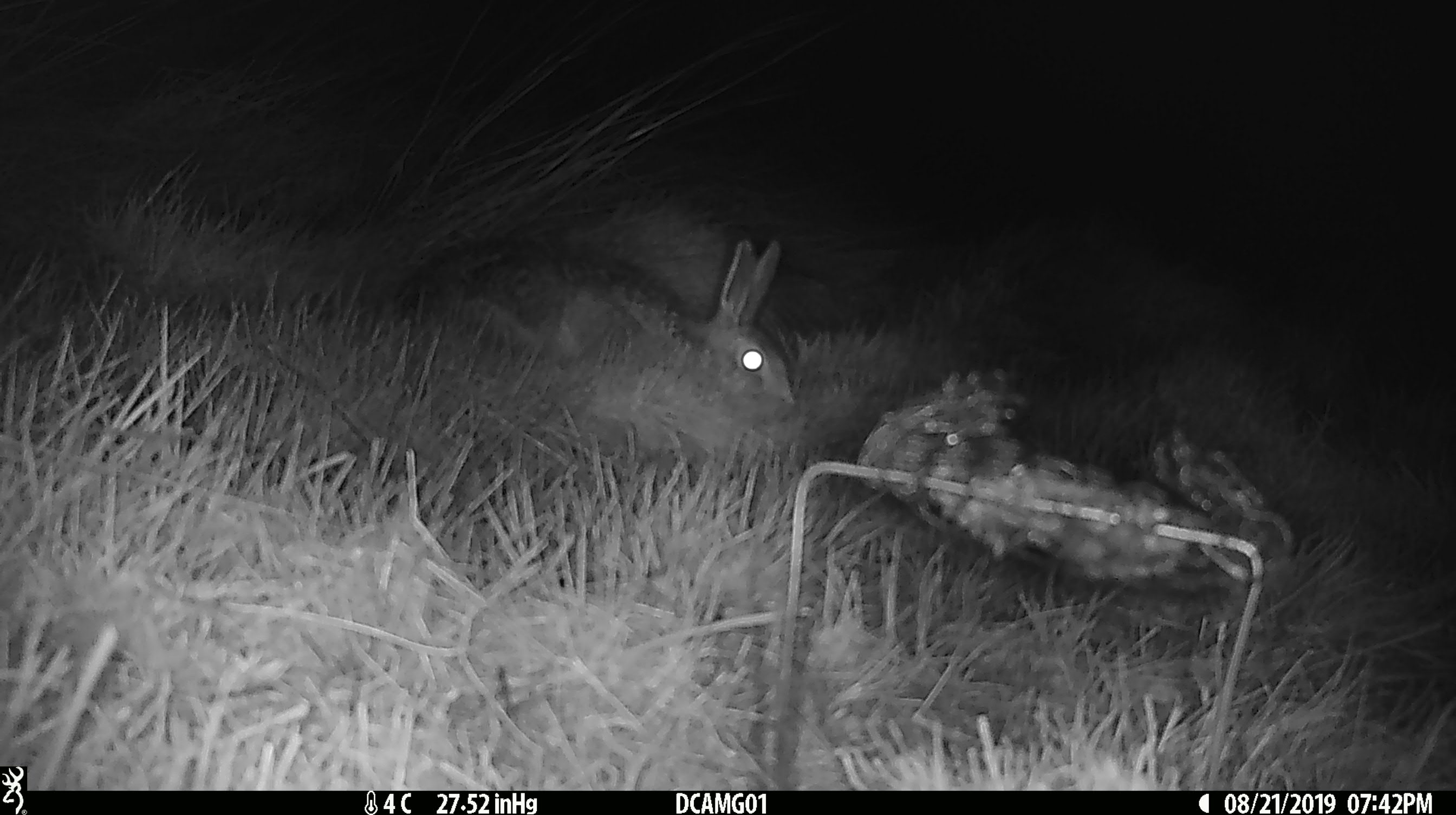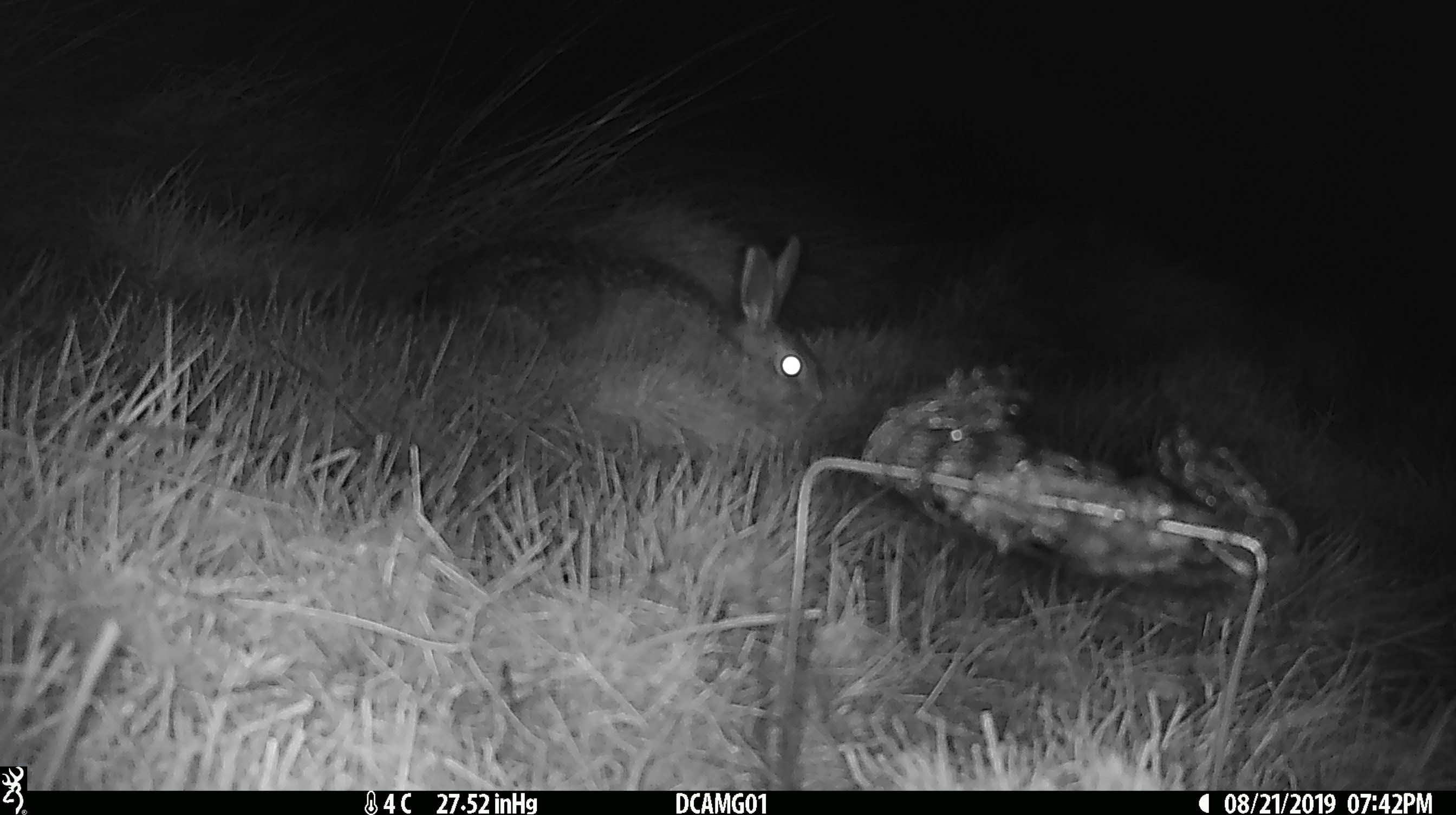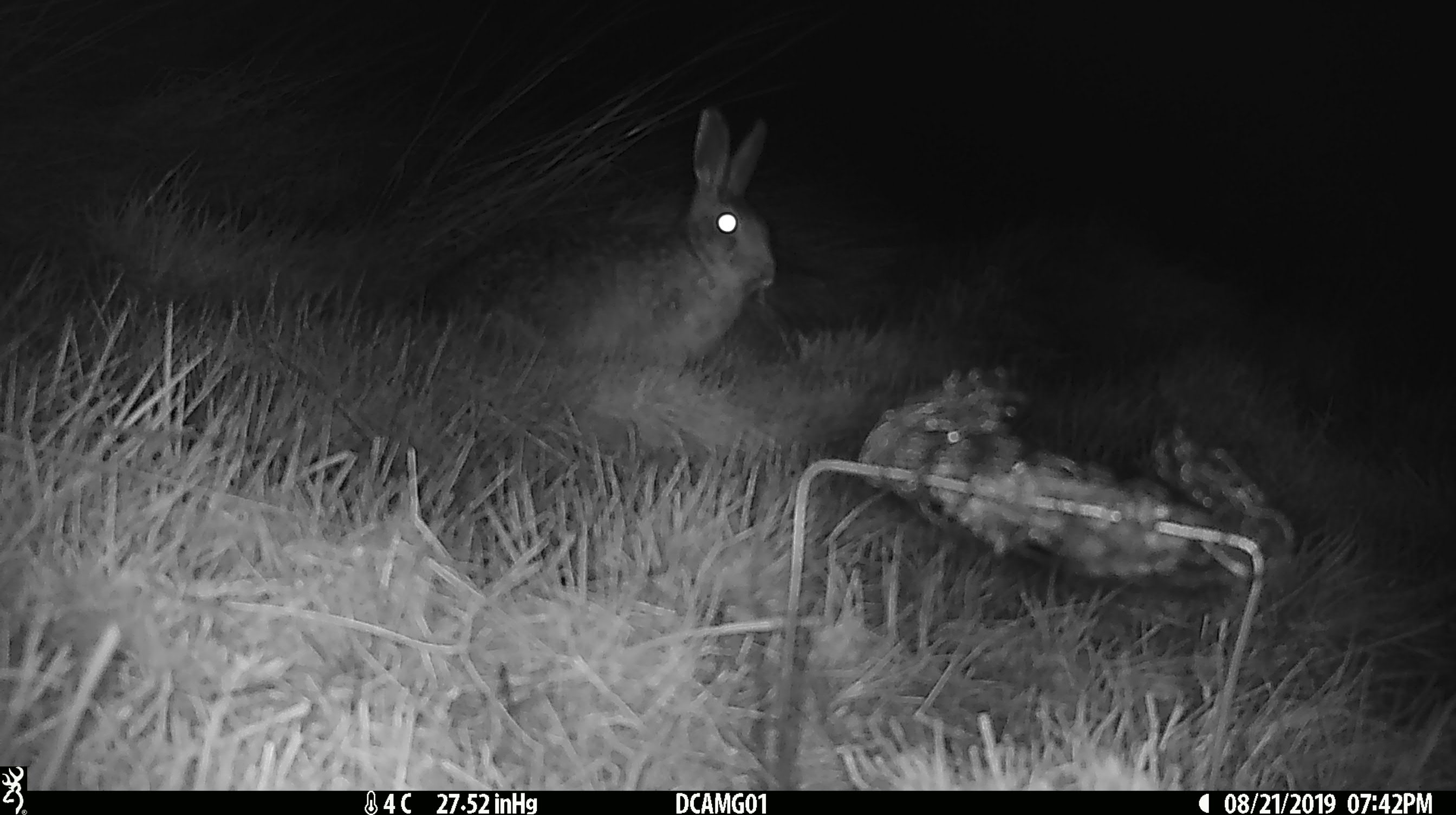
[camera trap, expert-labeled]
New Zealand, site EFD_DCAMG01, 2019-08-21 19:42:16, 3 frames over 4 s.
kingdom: Animalia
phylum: Chordata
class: Mammalia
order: Lagomorpha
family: Leporidae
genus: Lepus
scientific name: Lepus europaeus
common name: brown hare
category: hare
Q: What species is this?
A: Hare (brown hare) (Lepus europaeus).